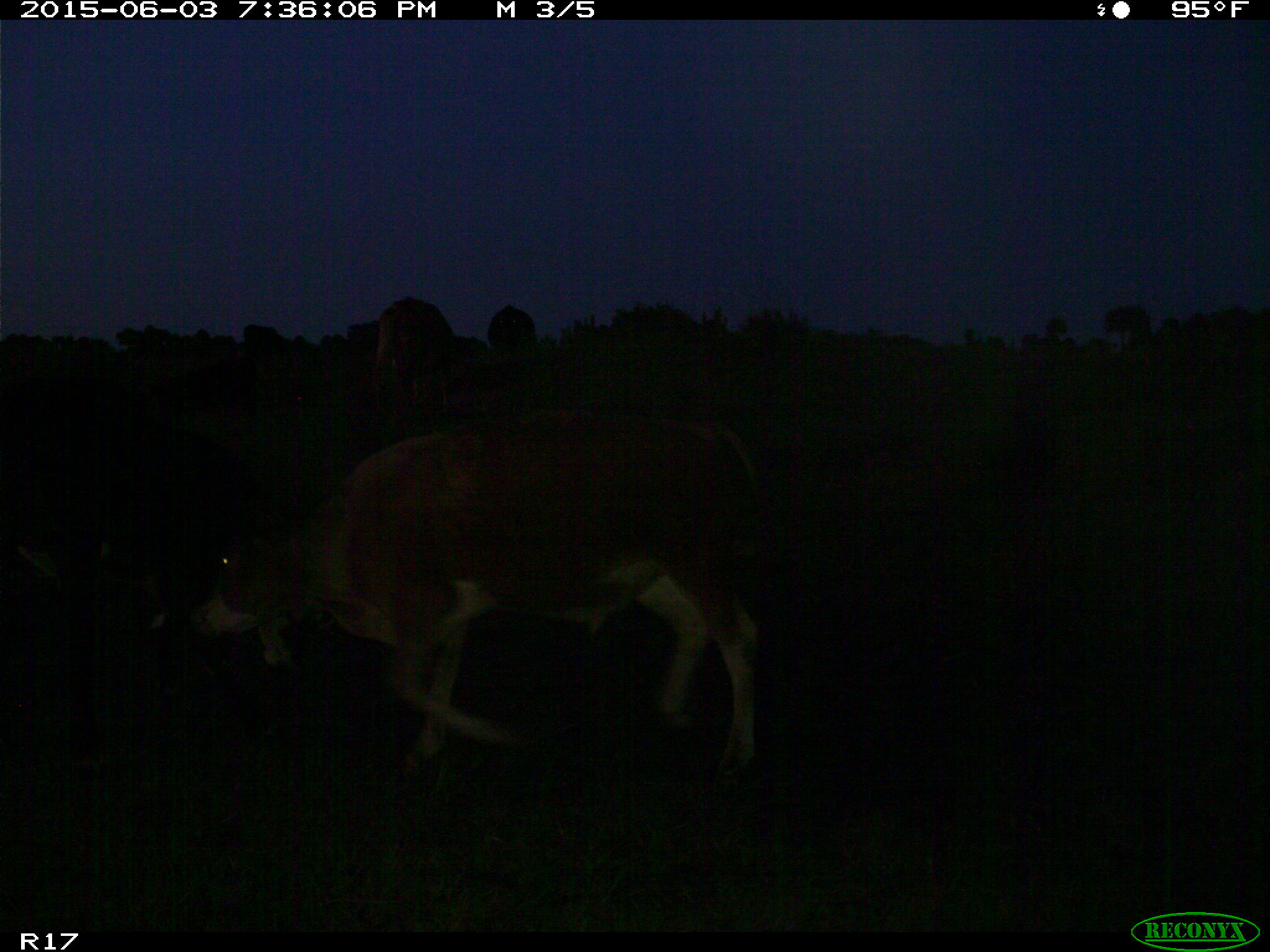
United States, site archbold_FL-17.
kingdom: Animalia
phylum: Chordata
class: Mammalia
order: Artiodactyla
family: Bovidae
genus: Bos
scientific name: Bos taurus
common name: domestic cow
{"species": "Bos taurus (domestic cow)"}